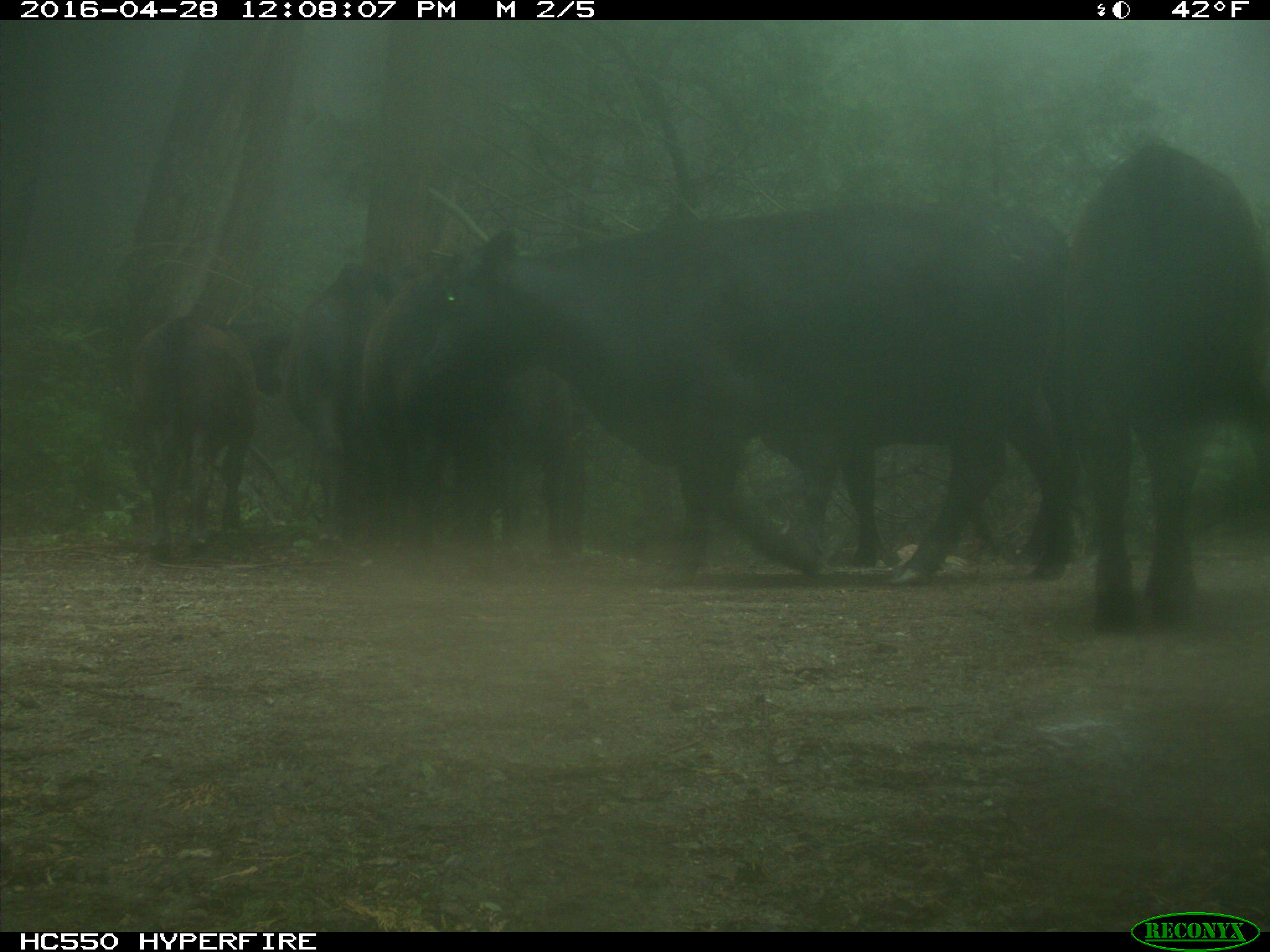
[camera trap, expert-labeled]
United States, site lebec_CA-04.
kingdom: Animalia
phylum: Chordata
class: Mammalia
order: Artiodactyla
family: Bovidae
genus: Bos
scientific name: Bos taurus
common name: domestic cow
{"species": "Bos taurus (domestic cow)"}